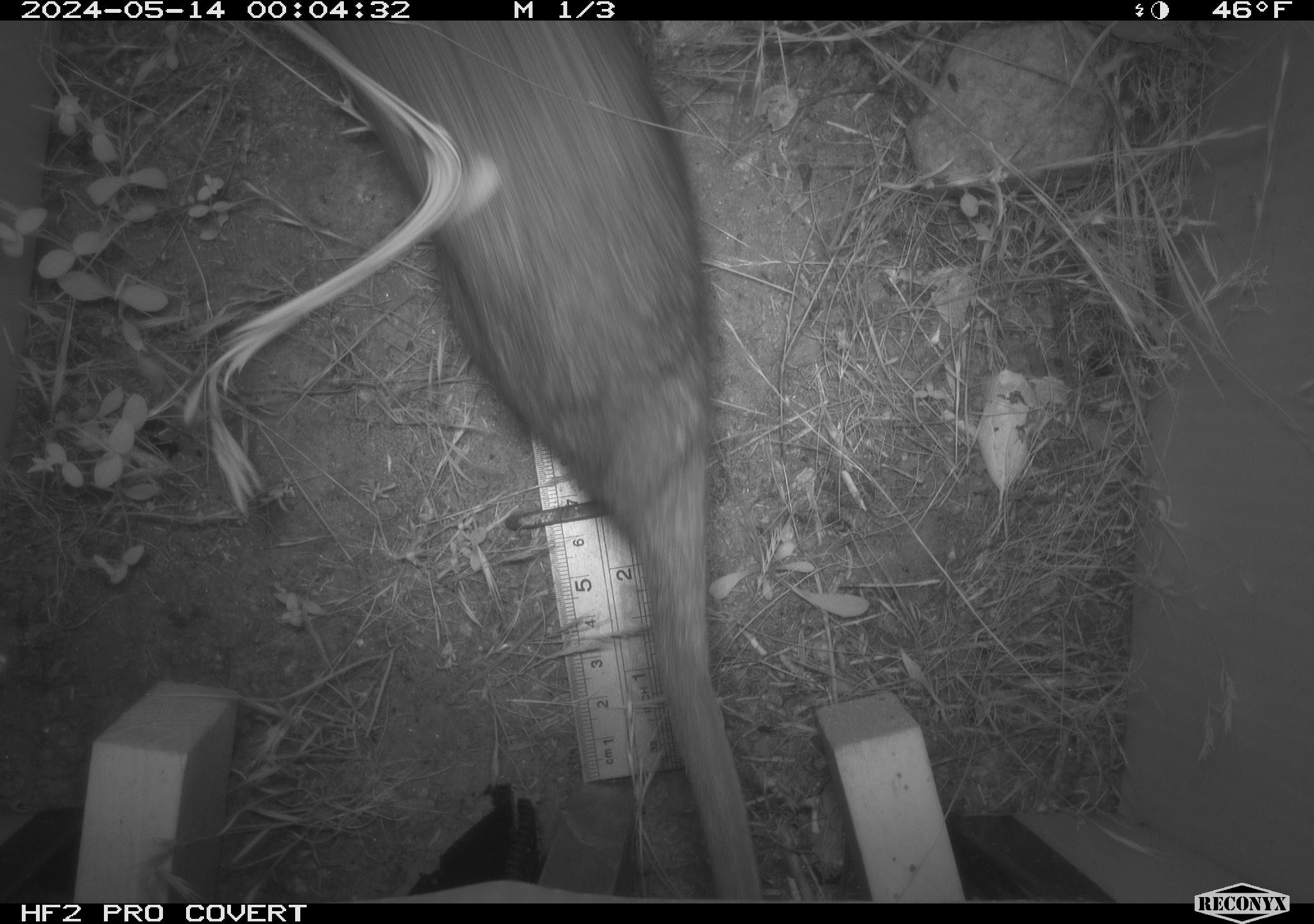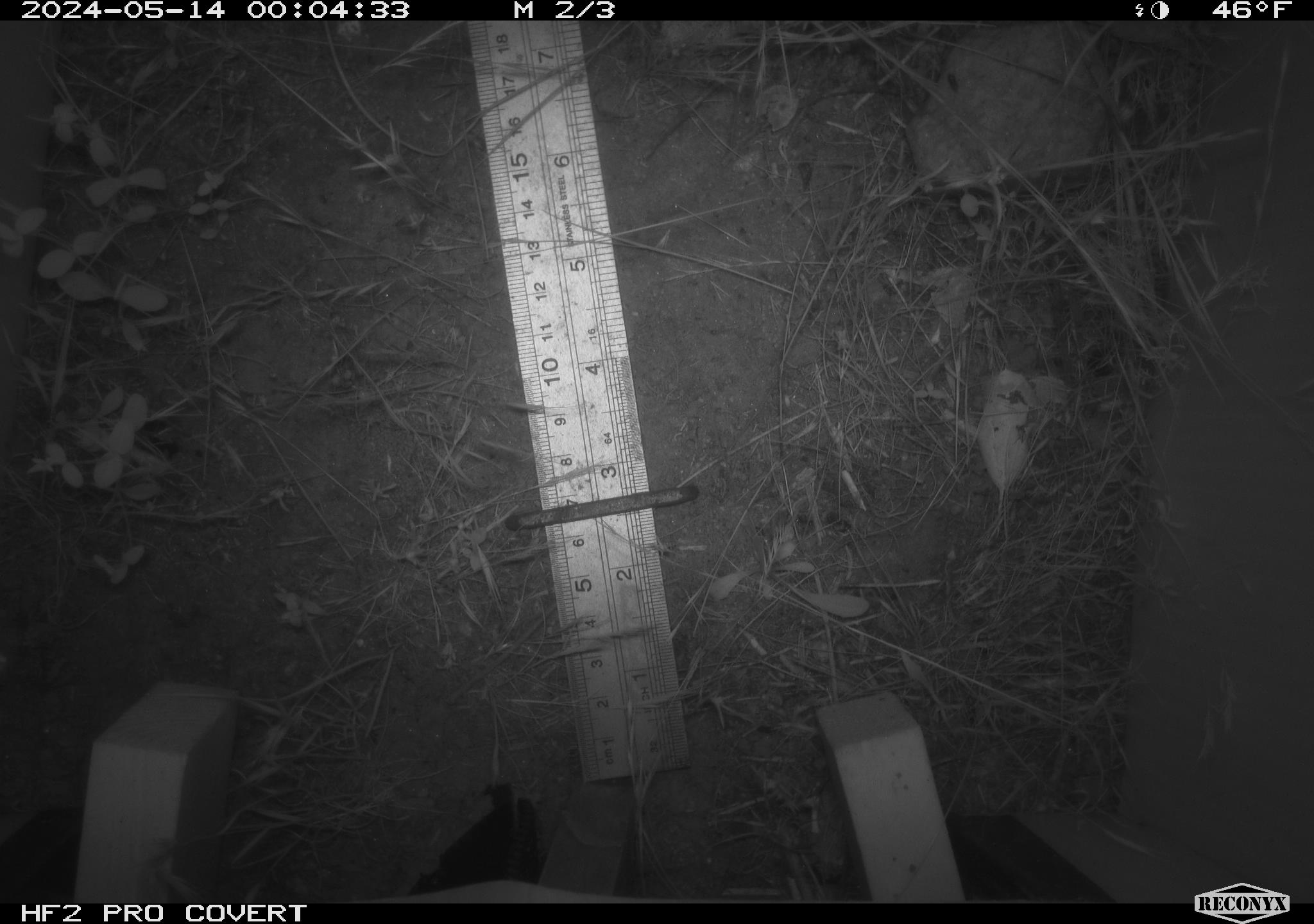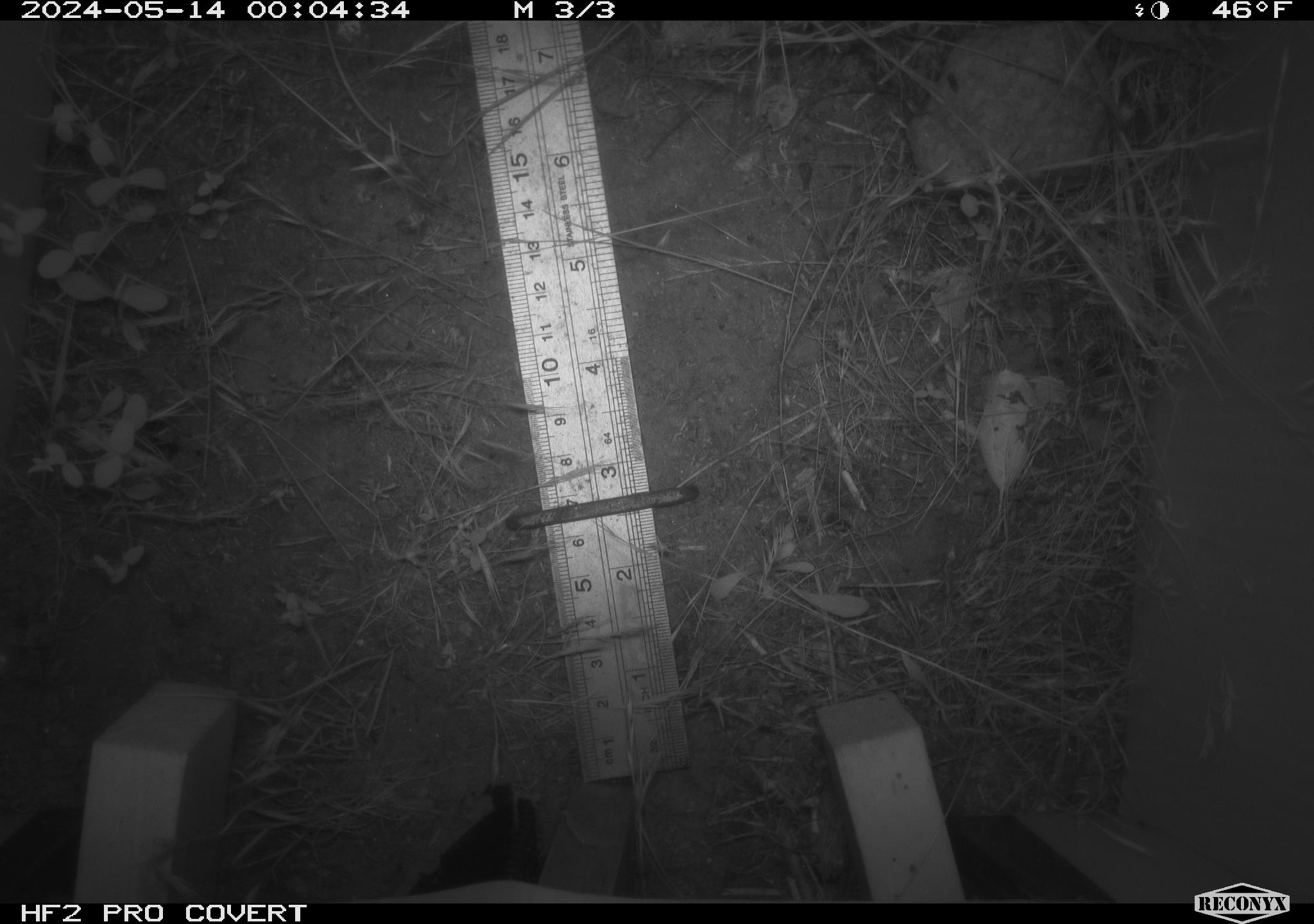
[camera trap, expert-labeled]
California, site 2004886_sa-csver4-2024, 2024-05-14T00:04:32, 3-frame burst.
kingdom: Animalia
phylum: Chordata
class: Mammalia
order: Rodentia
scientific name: Rodentia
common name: woodrat or rat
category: woodrat or rat species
Woodrat or rat species (woodrat or rat) (Rodentia).